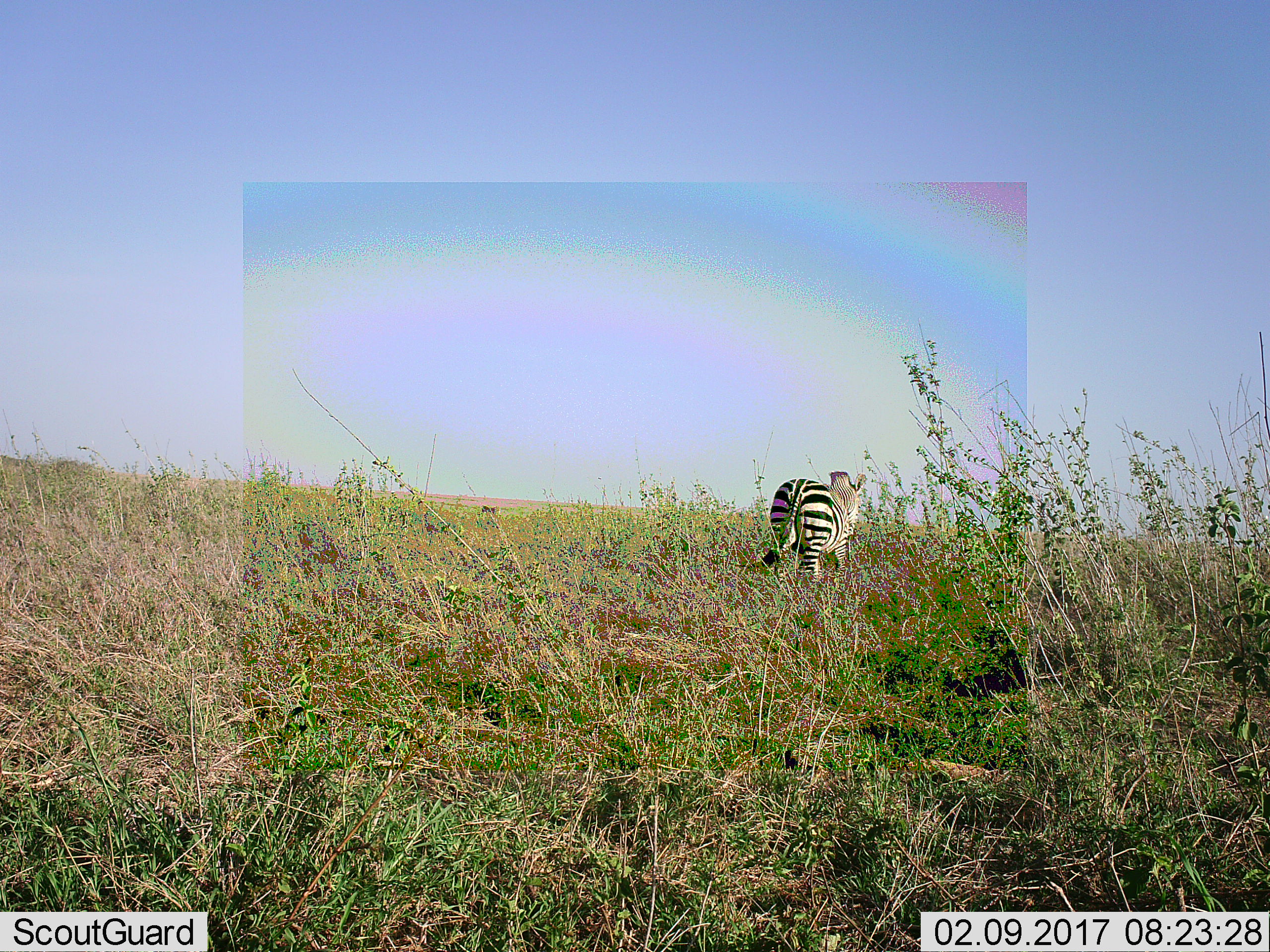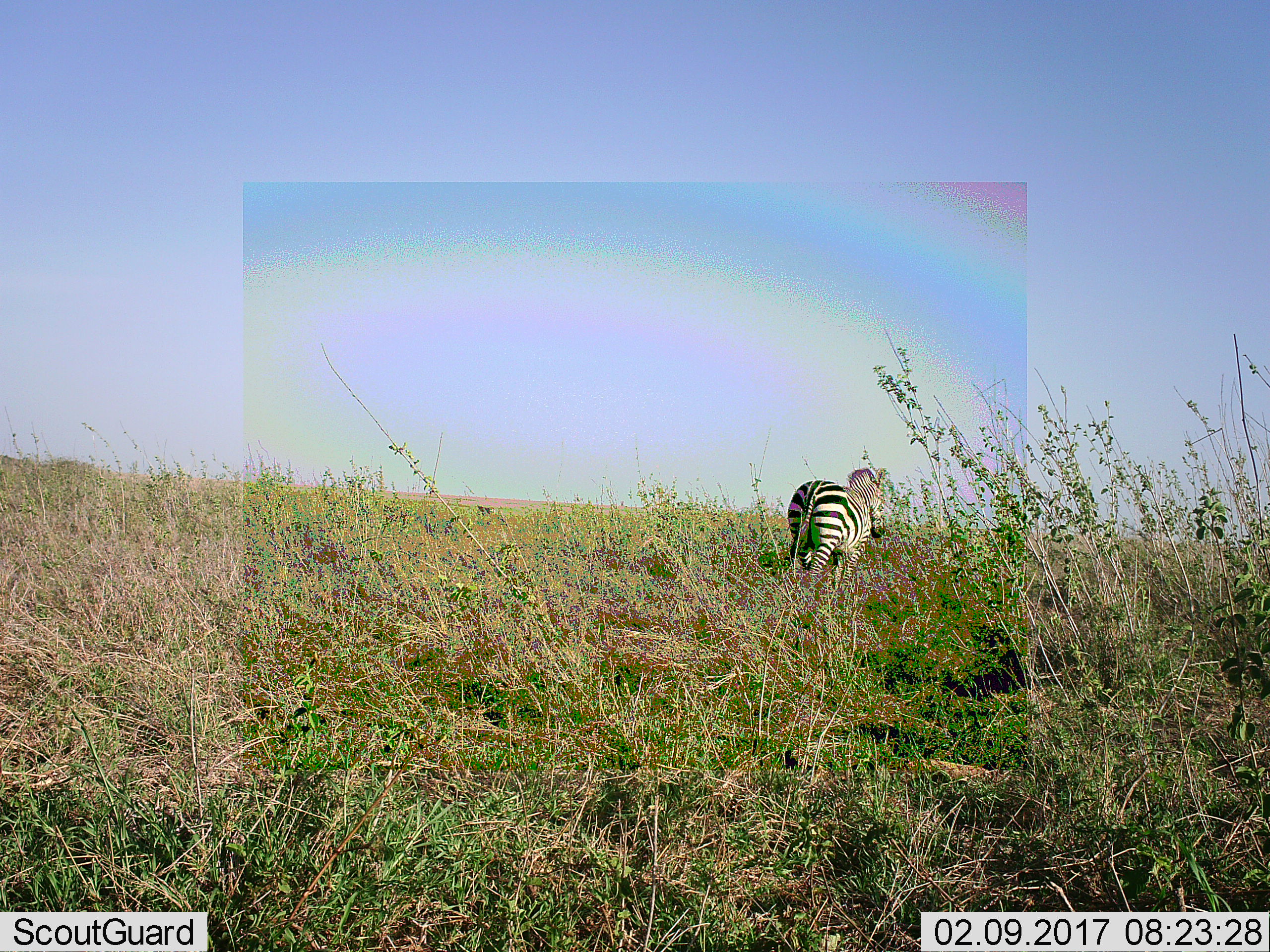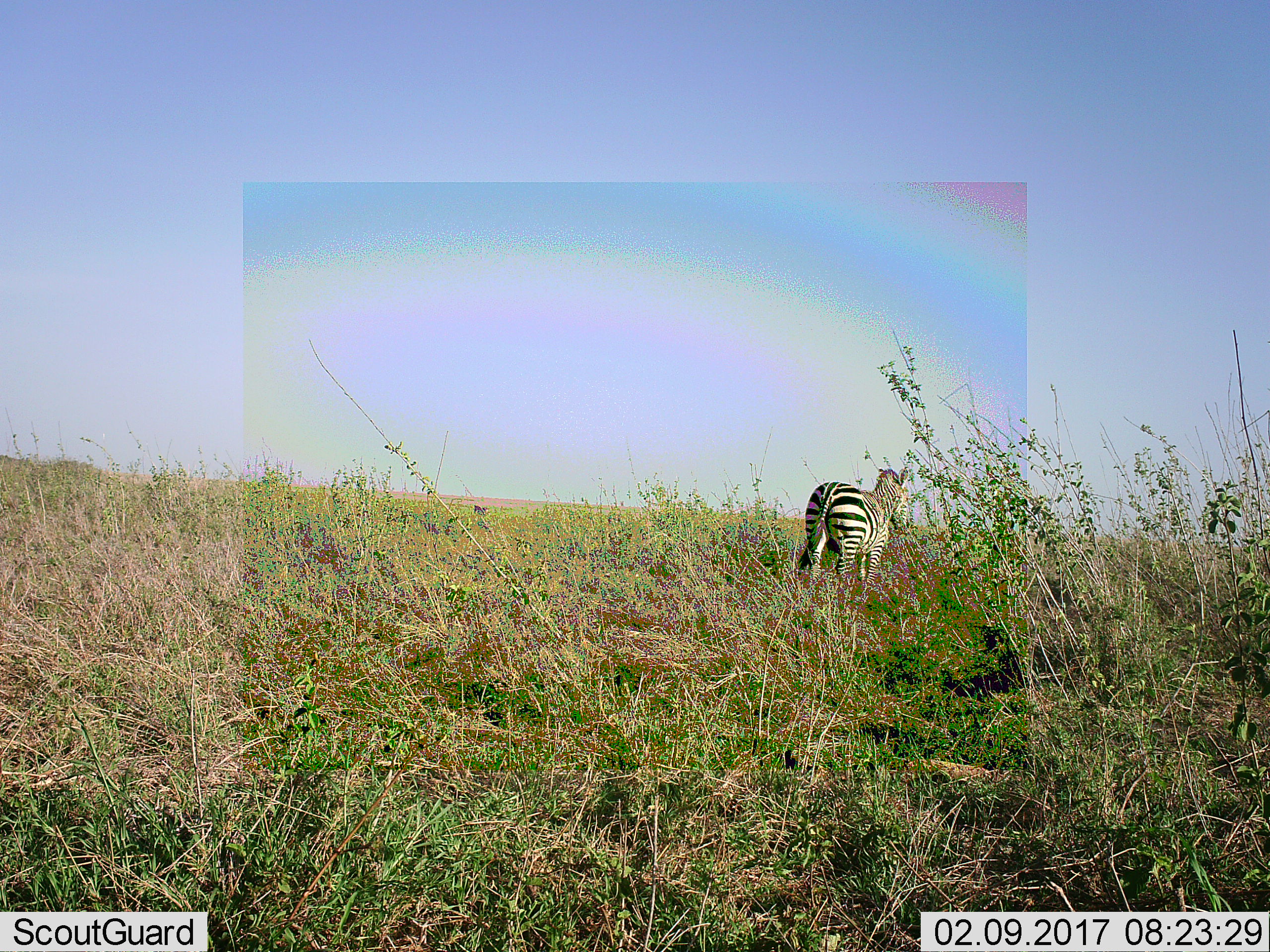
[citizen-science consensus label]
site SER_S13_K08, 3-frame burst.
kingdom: Animalia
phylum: Chordata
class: Mammalia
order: Perissodactyla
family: Equidae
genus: Equus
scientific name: Equus quagga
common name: plains zebra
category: zebraplains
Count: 2.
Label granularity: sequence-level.